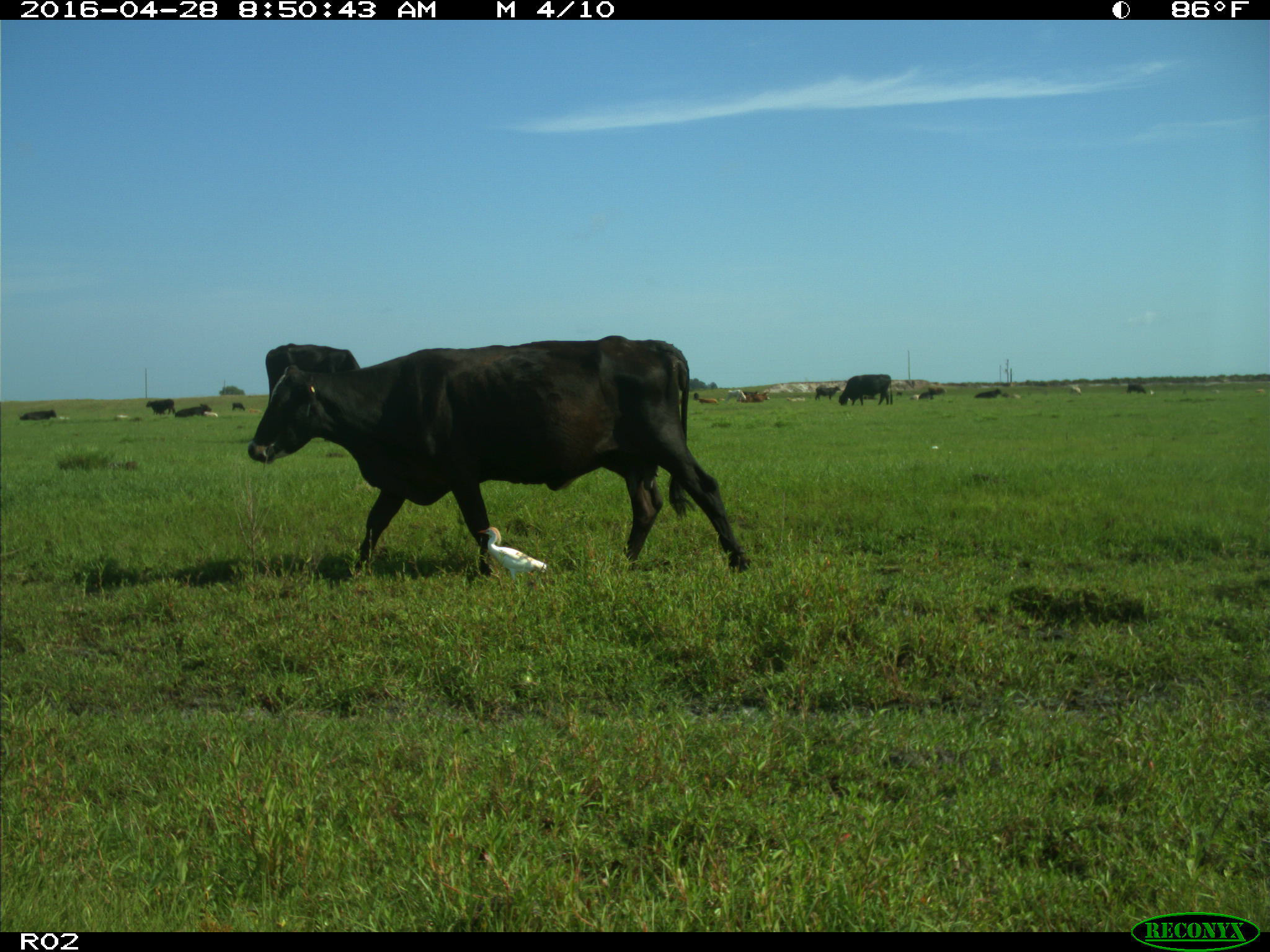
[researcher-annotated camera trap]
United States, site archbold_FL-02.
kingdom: Animalia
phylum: Chordata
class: Mammalia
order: Artiodactyla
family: Bovidae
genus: Bos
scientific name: Bos taurus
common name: domestic cow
Bos taurus (domestic cow).